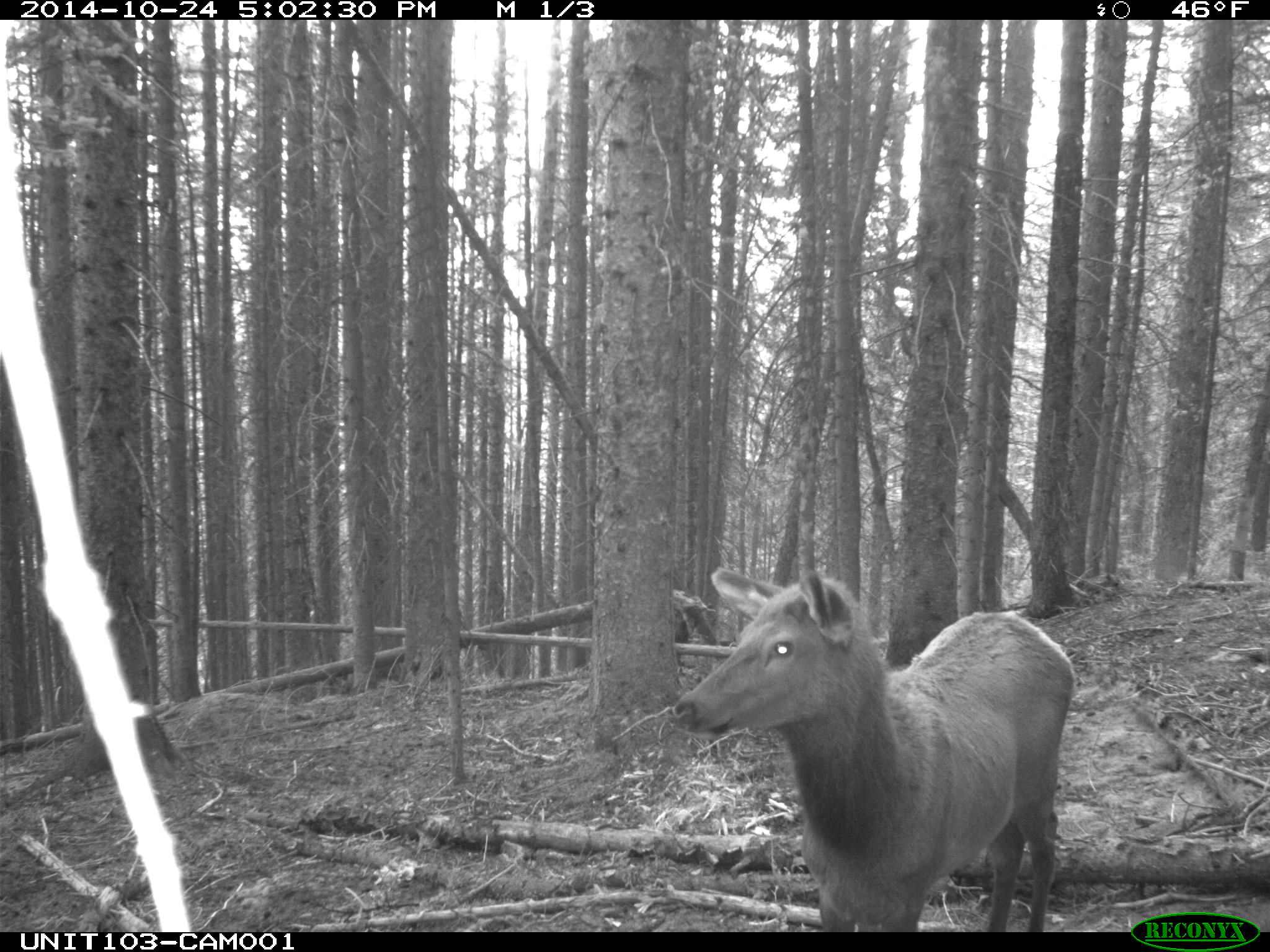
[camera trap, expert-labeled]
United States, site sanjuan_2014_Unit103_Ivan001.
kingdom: Animalia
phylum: Chordata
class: Mammalia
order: Artiodactyla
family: Cervidae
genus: Cervus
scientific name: Cervus elaphus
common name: red deer